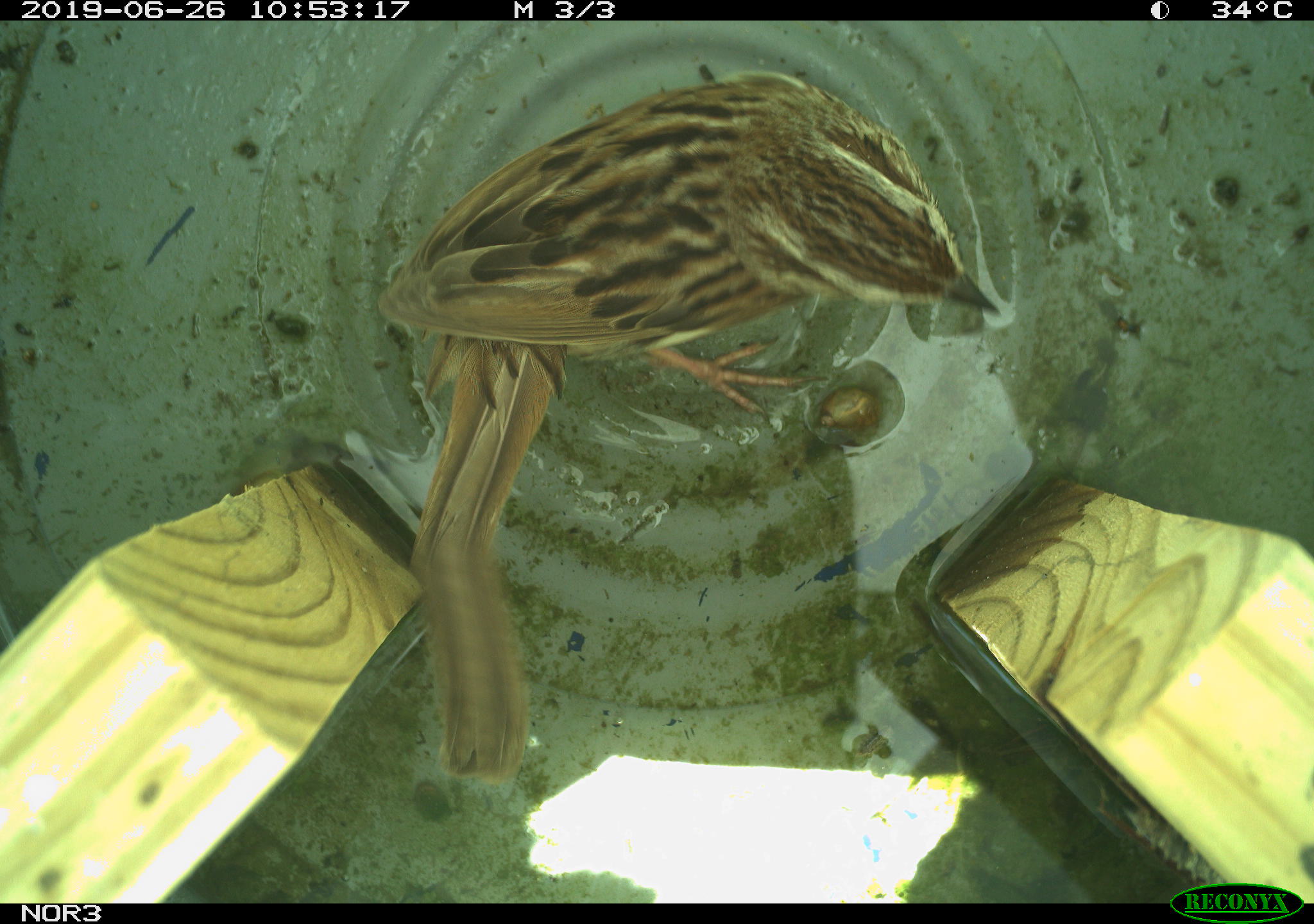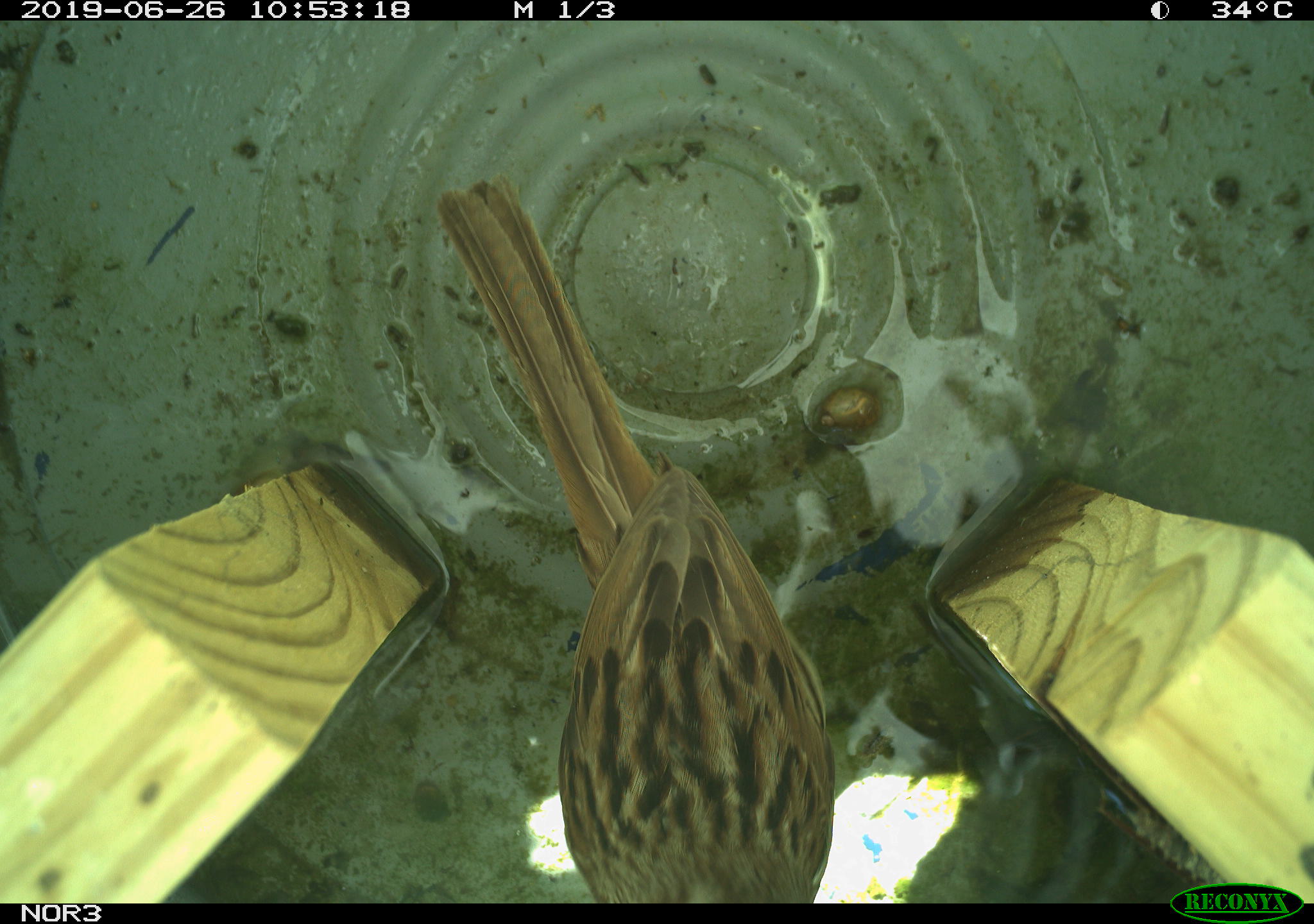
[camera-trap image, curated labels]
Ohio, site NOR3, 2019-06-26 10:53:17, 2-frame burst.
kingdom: Animalia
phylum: Chordata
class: Aves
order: Passeriformes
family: Passerellidae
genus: Melospiza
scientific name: Melospiza melodia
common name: song sparrow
Song sparrow (Melospiza melodia).